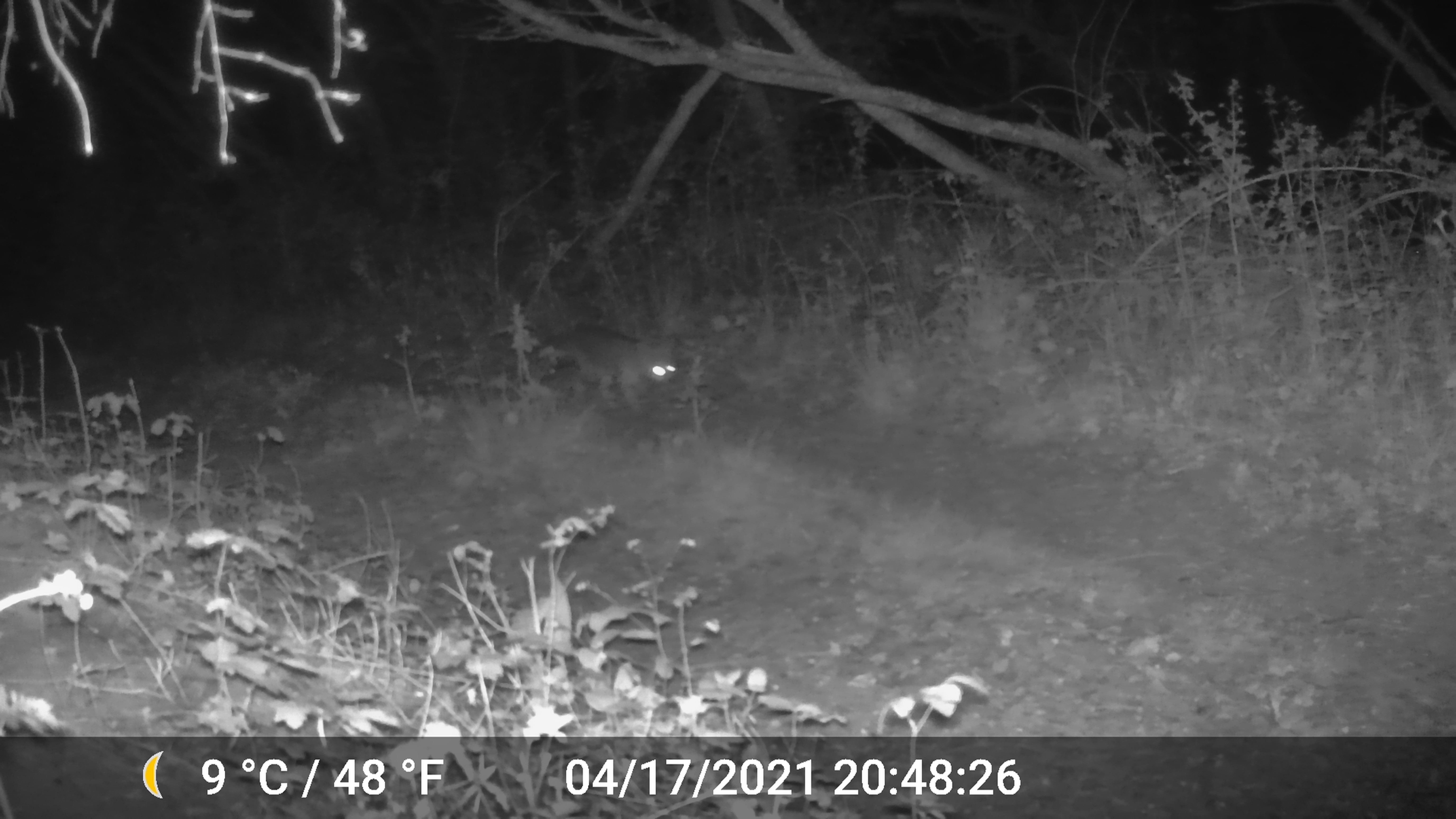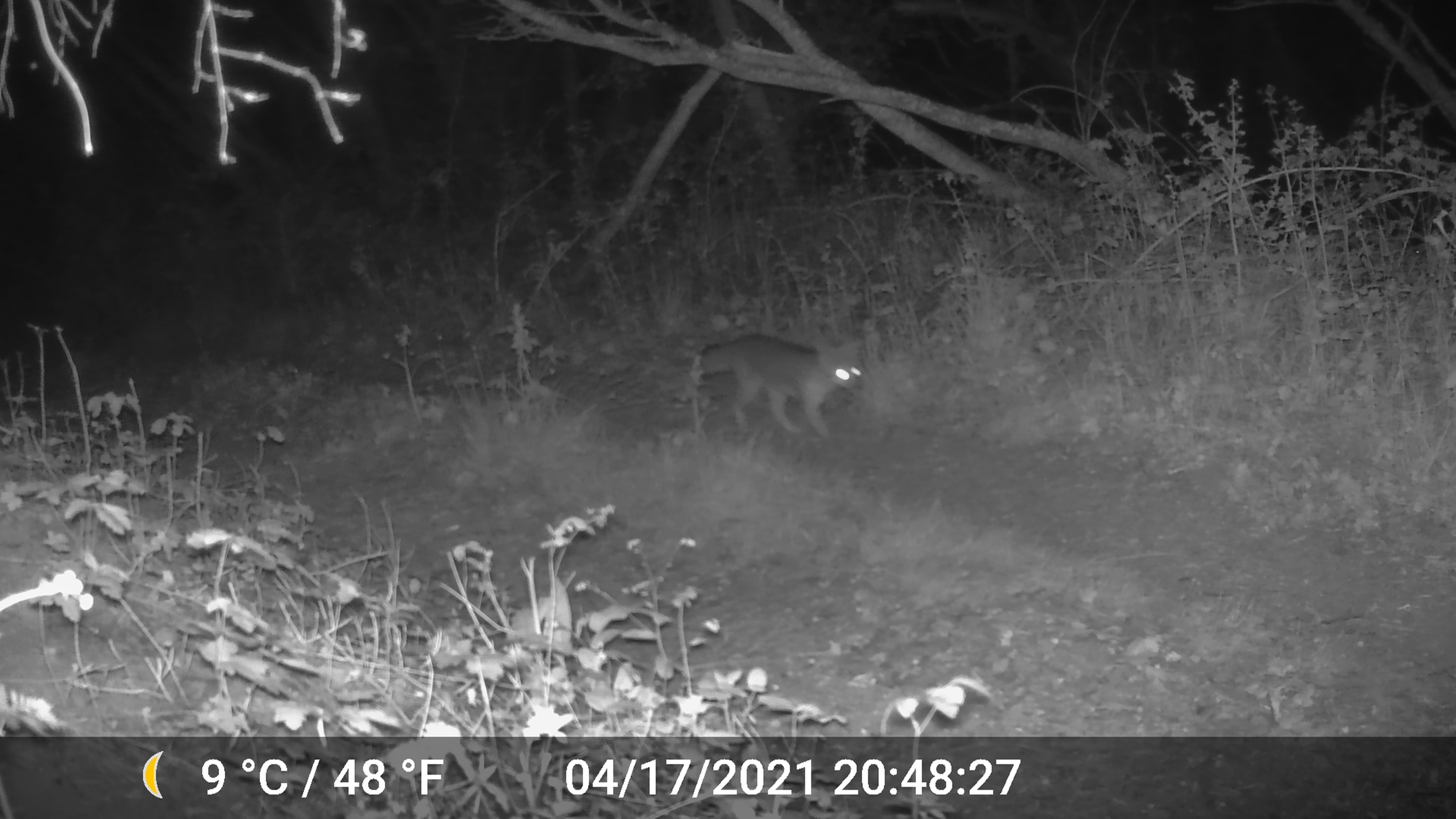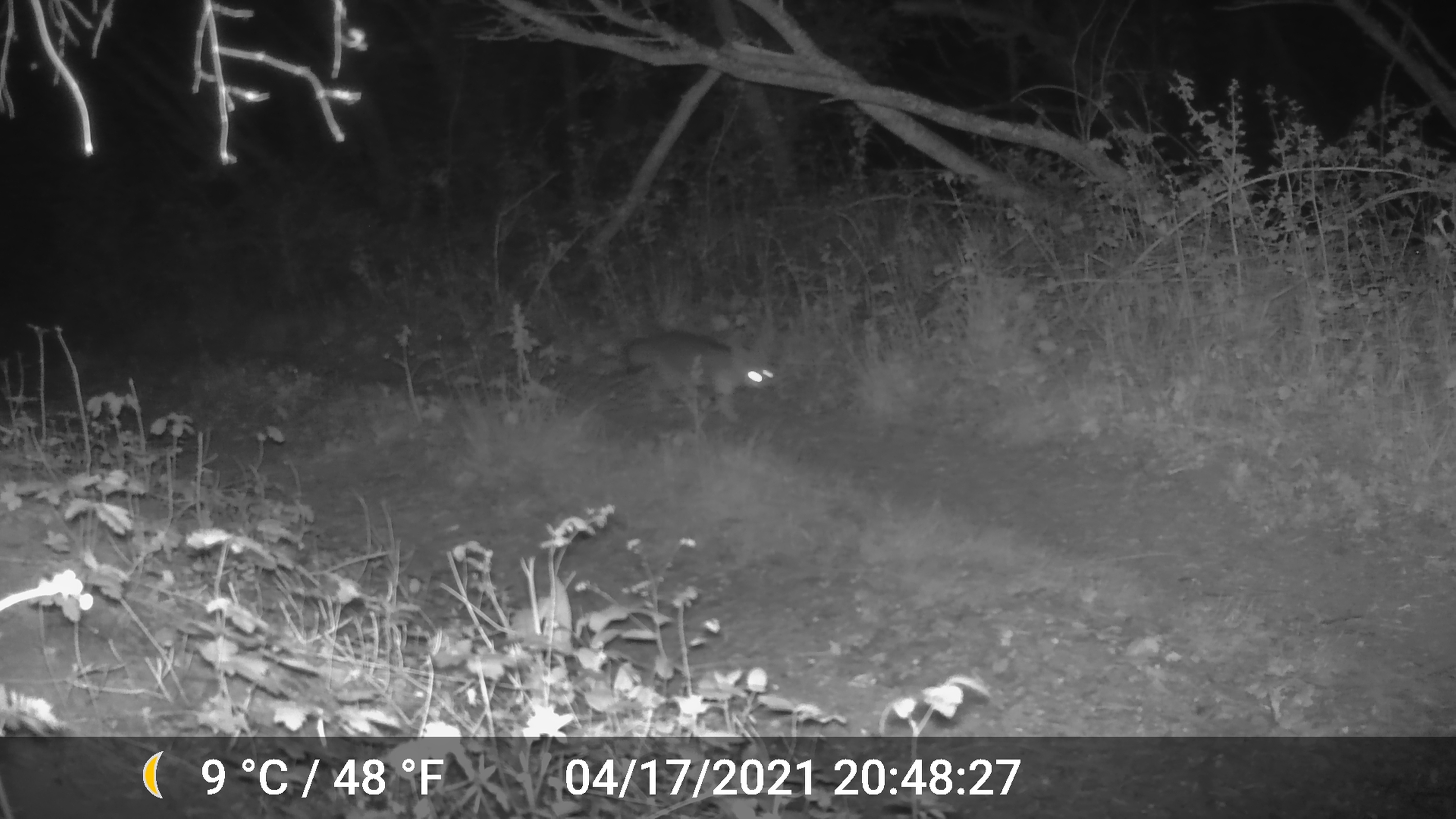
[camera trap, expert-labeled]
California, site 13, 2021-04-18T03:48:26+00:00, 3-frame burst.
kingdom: Animalia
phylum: Chordata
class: Mammalia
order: Carnivora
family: Canidae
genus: Urocyon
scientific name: Urocyon cinereoargenteus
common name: gray fox